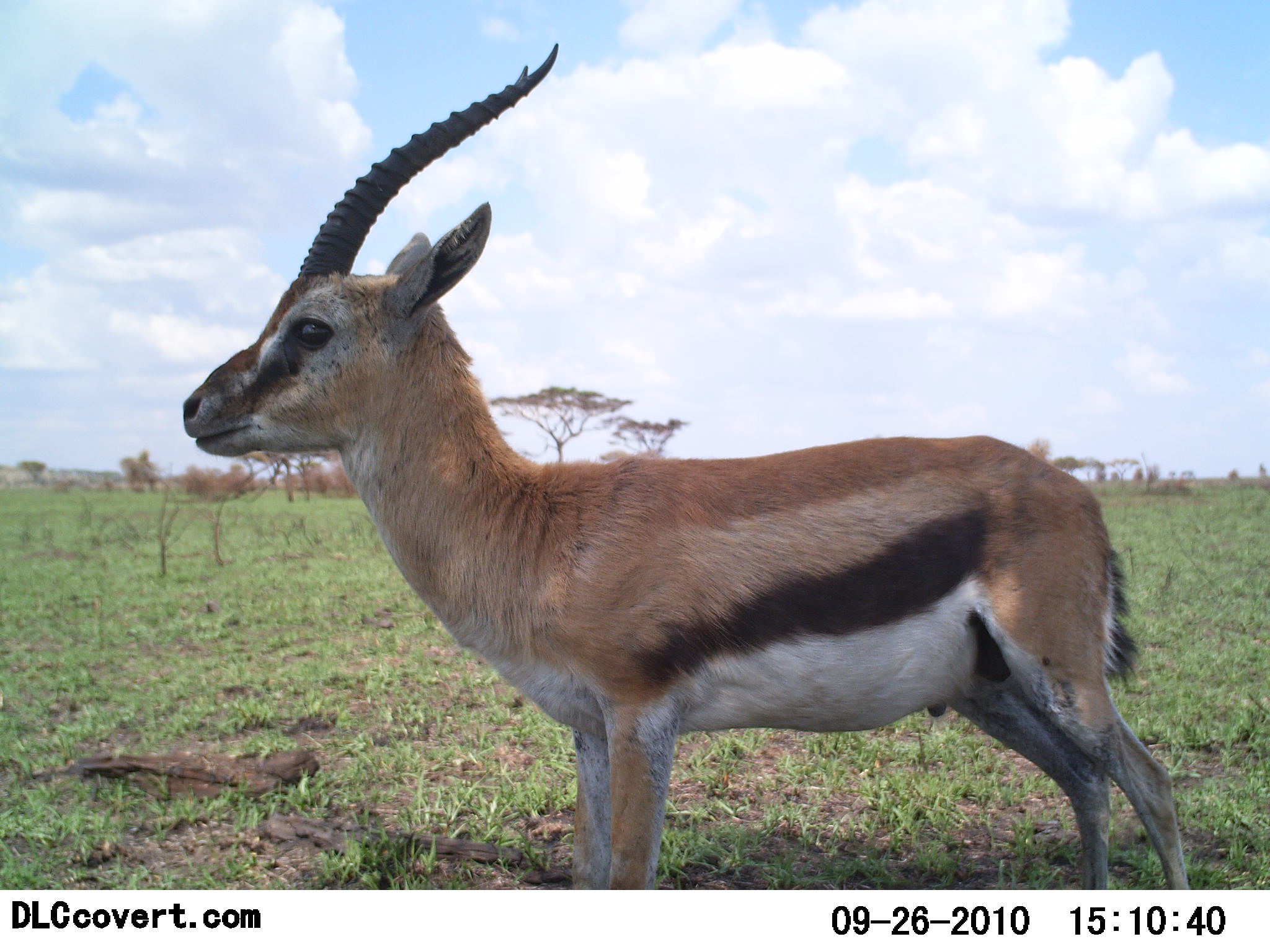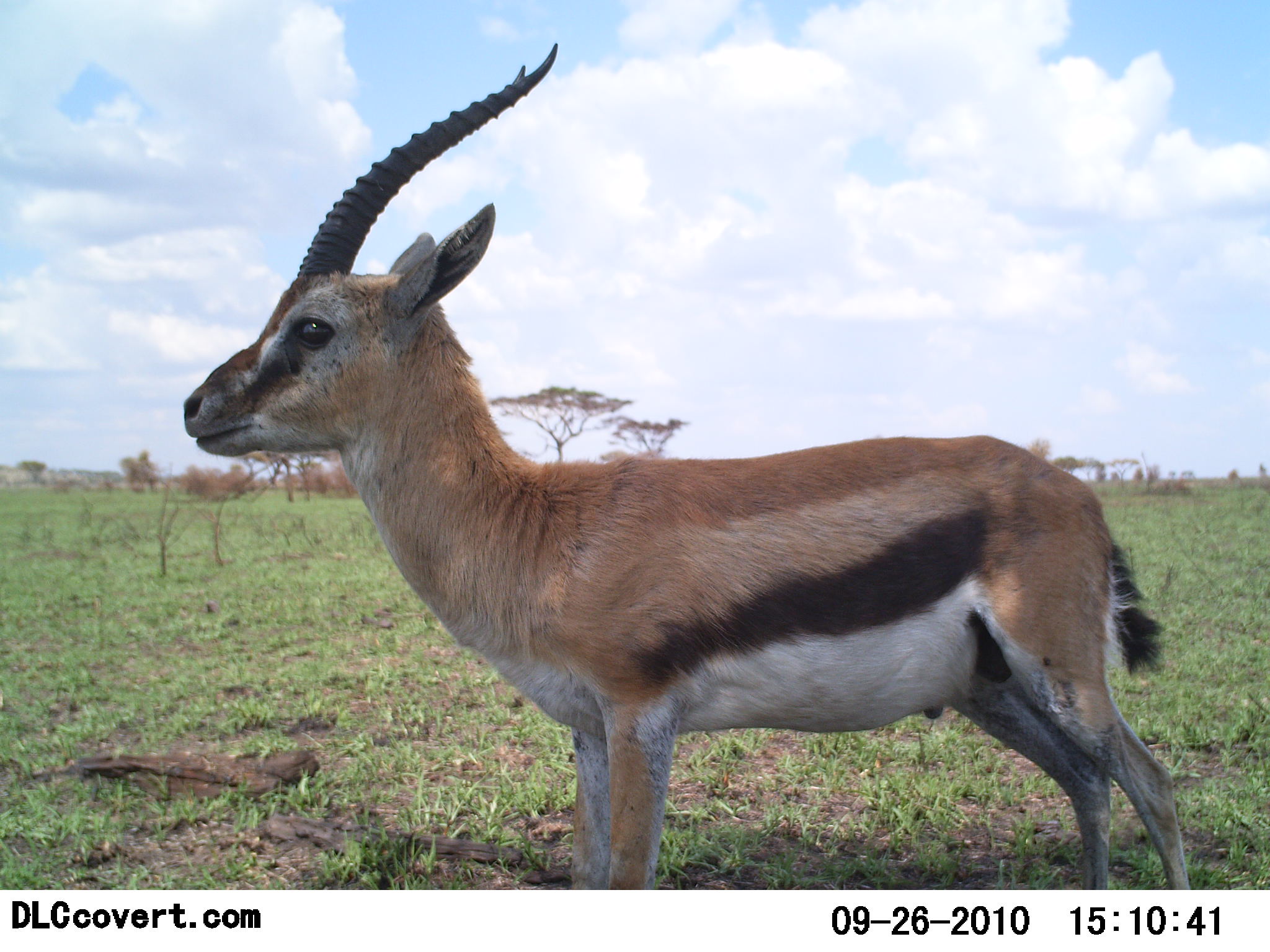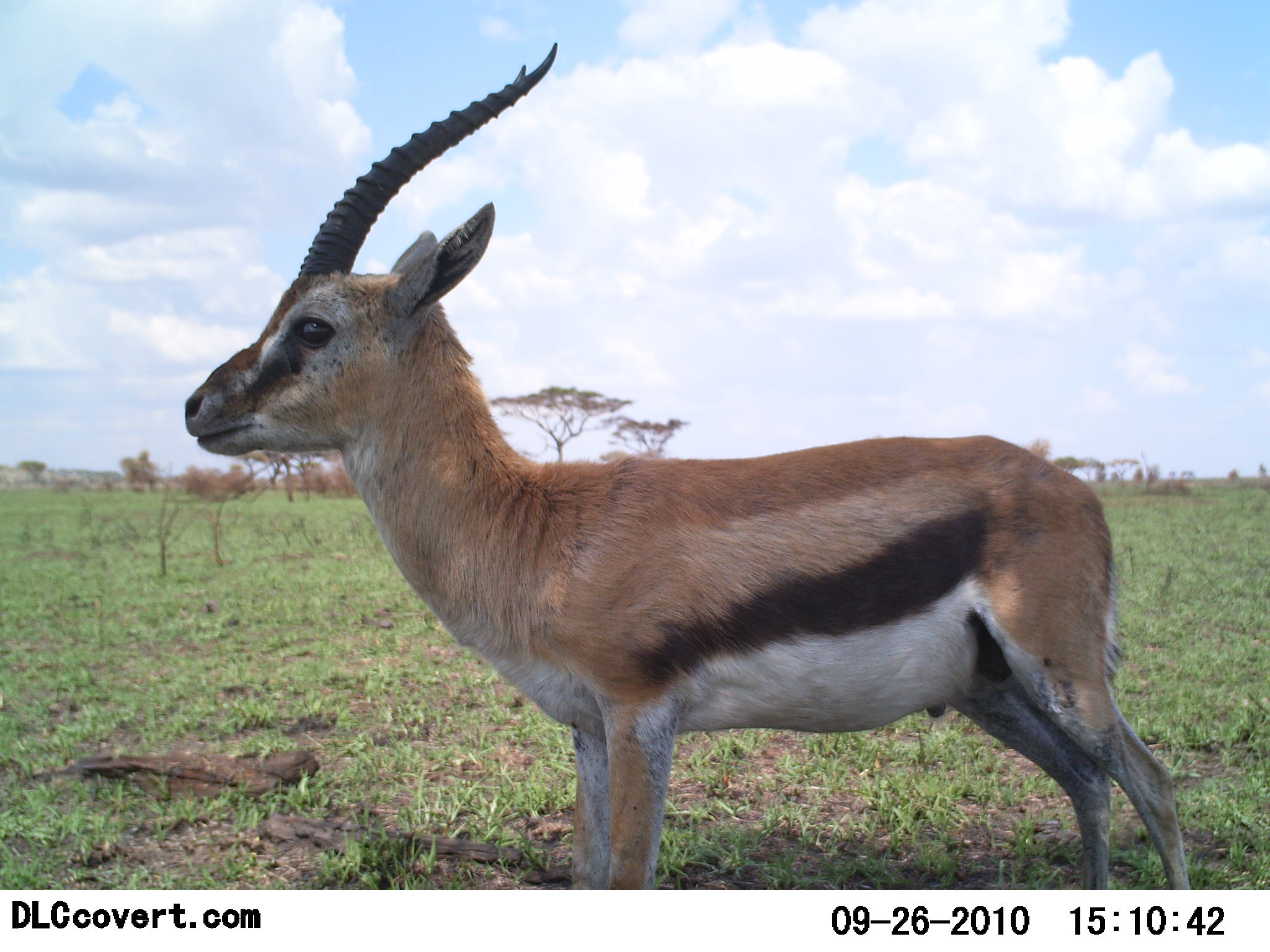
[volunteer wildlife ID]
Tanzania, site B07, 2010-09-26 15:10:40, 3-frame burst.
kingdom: Animalia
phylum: Chordata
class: Mammalia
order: Artiodactyla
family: Bovidae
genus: Eudorcas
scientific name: Eudorcas thomsonii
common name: thomson's gazelle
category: gazellethomsons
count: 1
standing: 100%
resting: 0%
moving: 0%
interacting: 0%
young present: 0%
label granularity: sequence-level